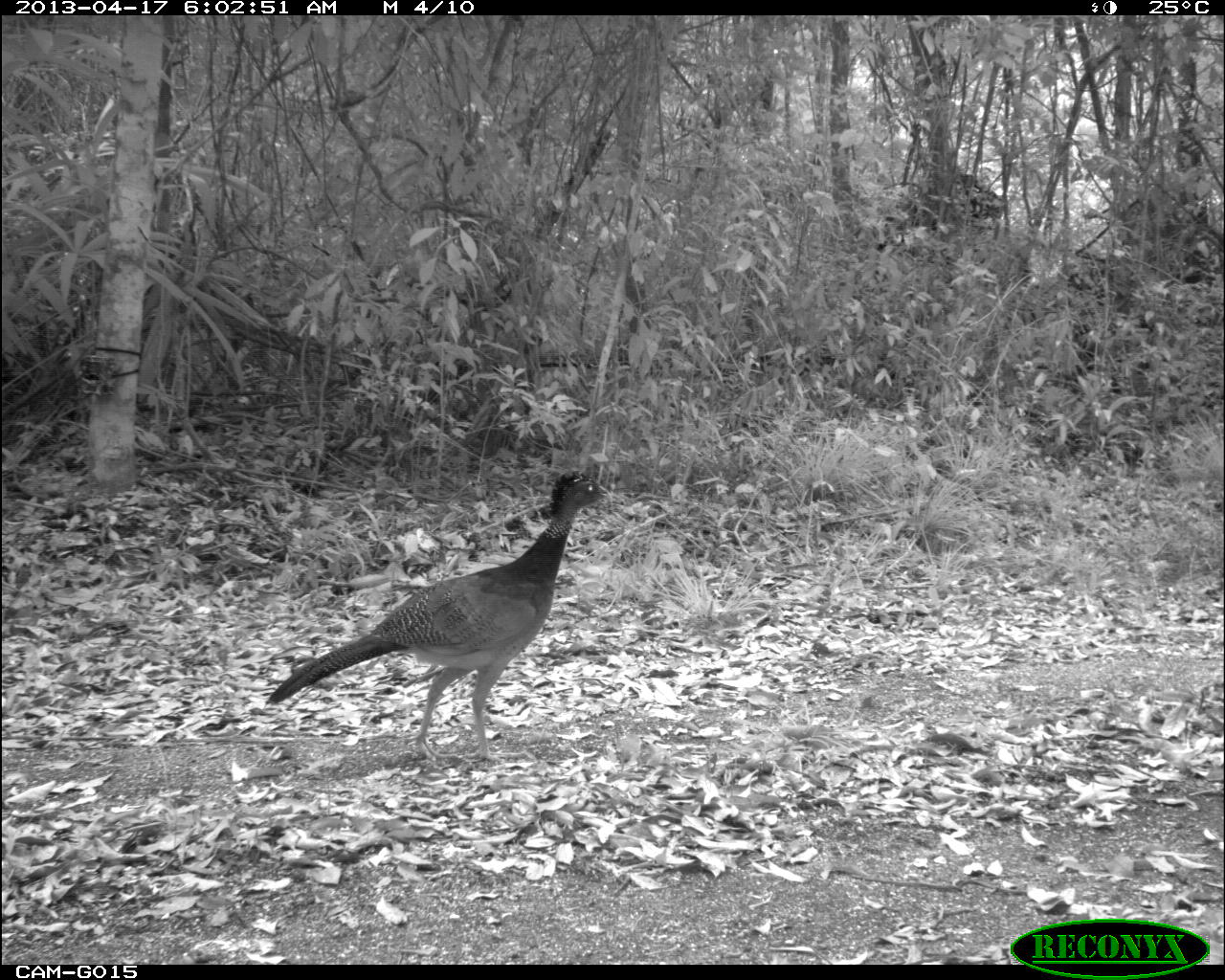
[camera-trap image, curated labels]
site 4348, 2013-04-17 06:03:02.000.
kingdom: Animalia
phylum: Chordata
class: Aves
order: Galliformes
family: Cracidae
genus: Crax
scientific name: Crax rubra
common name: great curassow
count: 3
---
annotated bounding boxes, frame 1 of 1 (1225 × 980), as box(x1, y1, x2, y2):
crax rubra: box(265, 469, 612, 764)